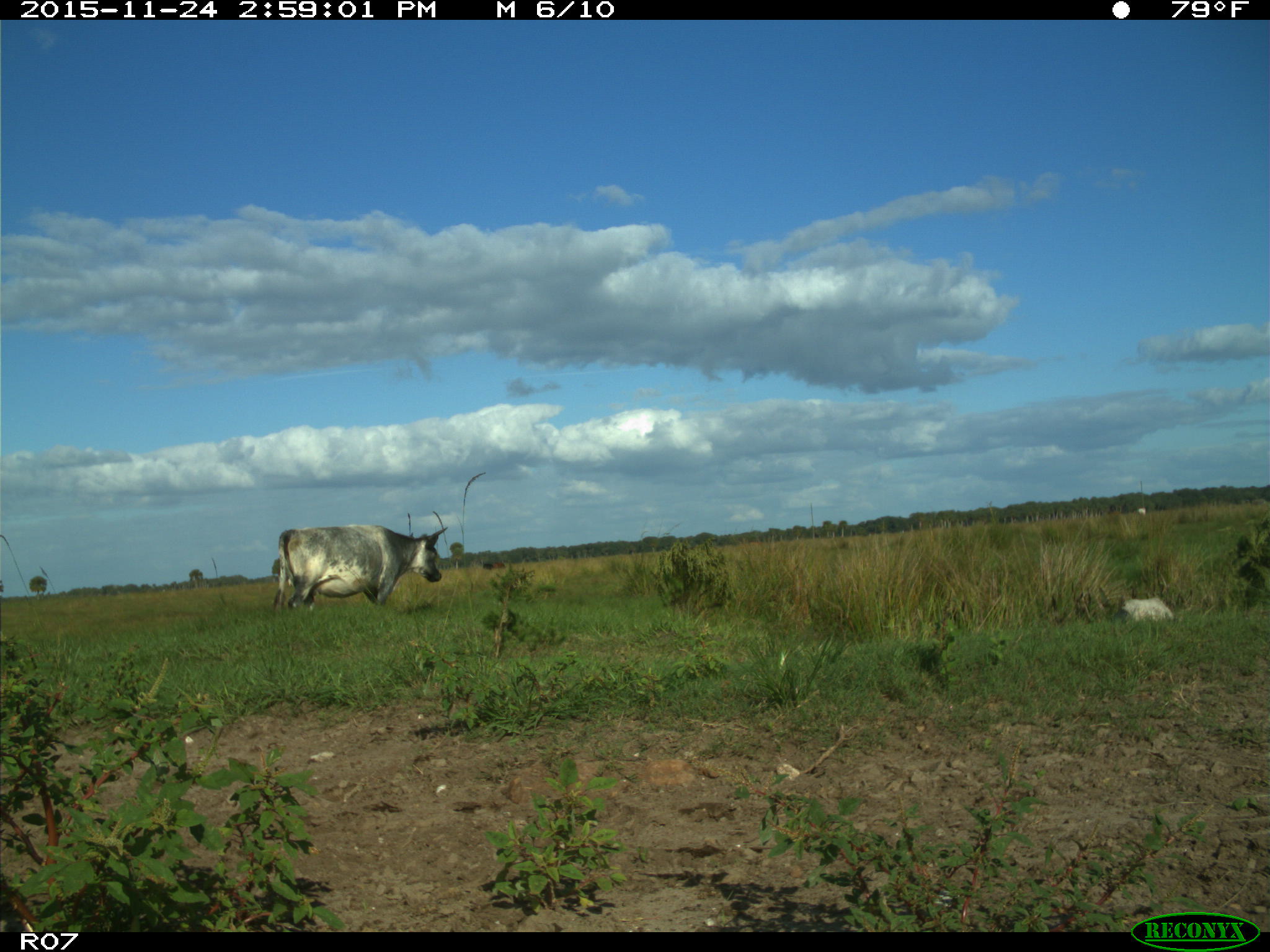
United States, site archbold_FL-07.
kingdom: Animalia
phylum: Chordata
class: Mammalia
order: Artiodactyla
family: Bovidae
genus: Bos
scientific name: Bos taurus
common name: domestic cow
Bos taurus (domestic cow).